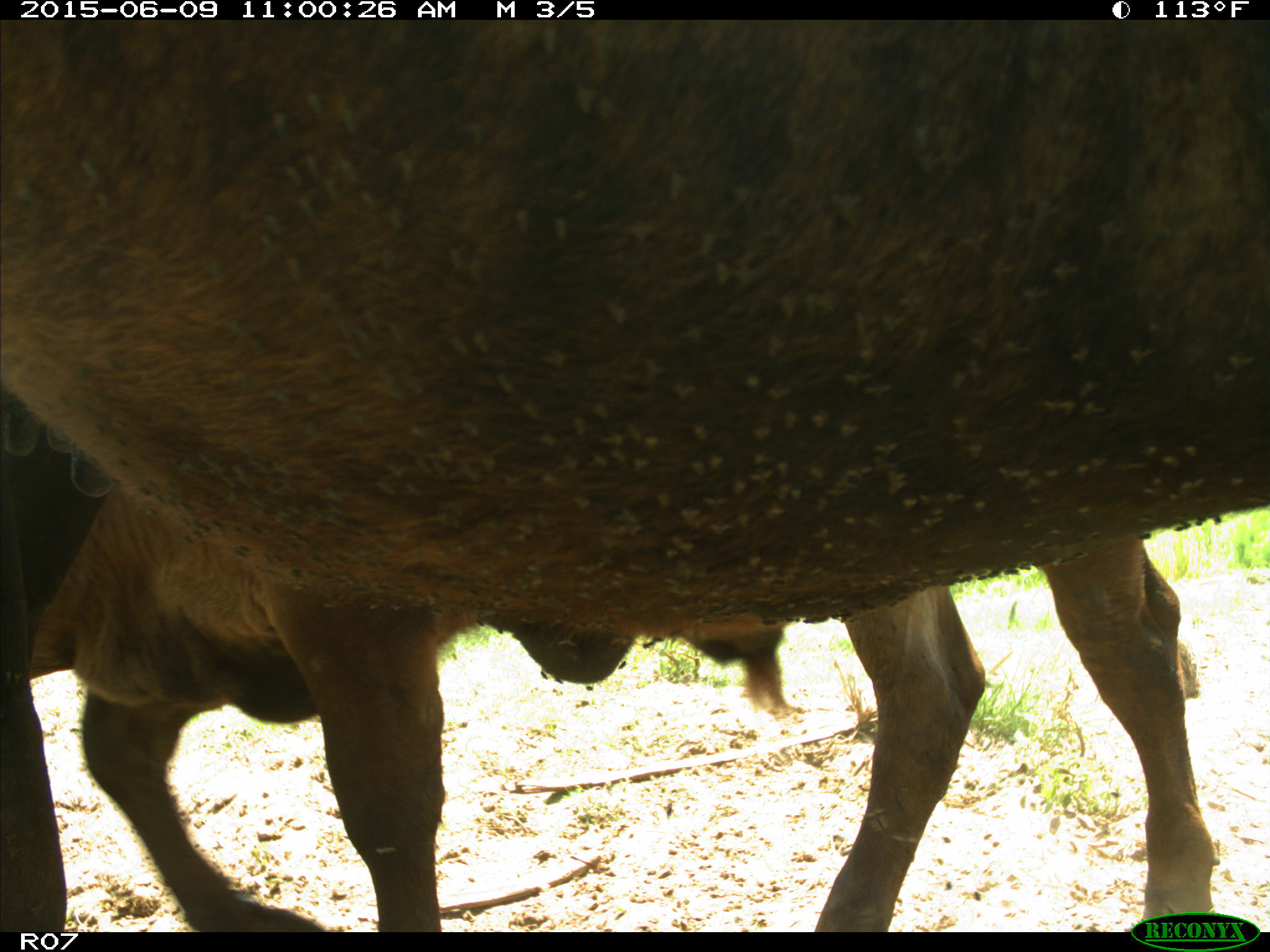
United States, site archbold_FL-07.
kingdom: Animalia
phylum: Chordata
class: Mammalia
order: Artiodactyla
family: Bovidae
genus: Bos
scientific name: Bos taurus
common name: domestic cow